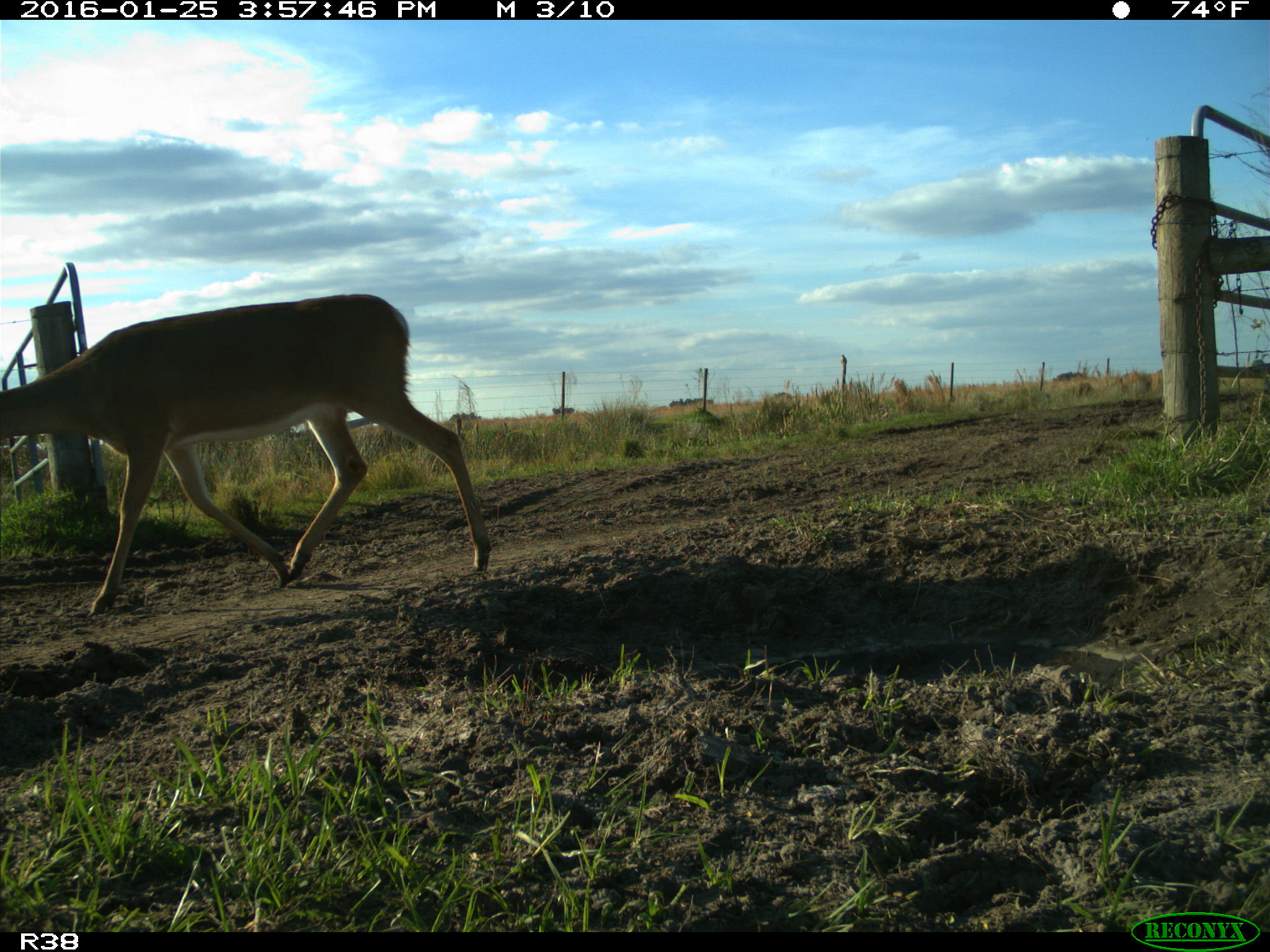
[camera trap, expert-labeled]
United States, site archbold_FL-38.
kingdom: Animalia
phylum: Chordata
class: Mammalia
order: Artiodactyla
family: Cervidae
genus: Odocoileus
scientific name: Odocoileus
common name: deer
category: unidentified deer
Unidentified deer (deer) (Odocoileus).